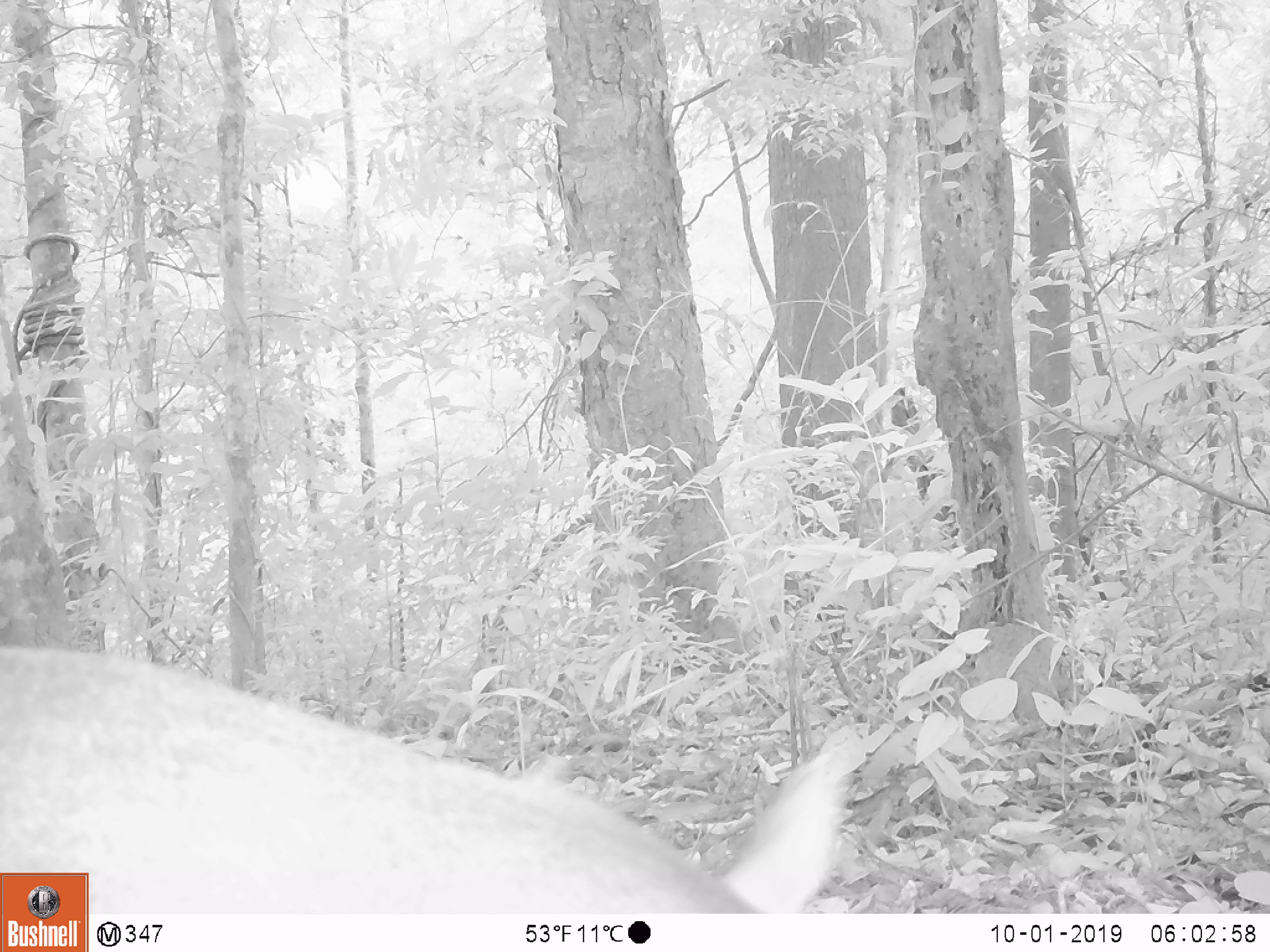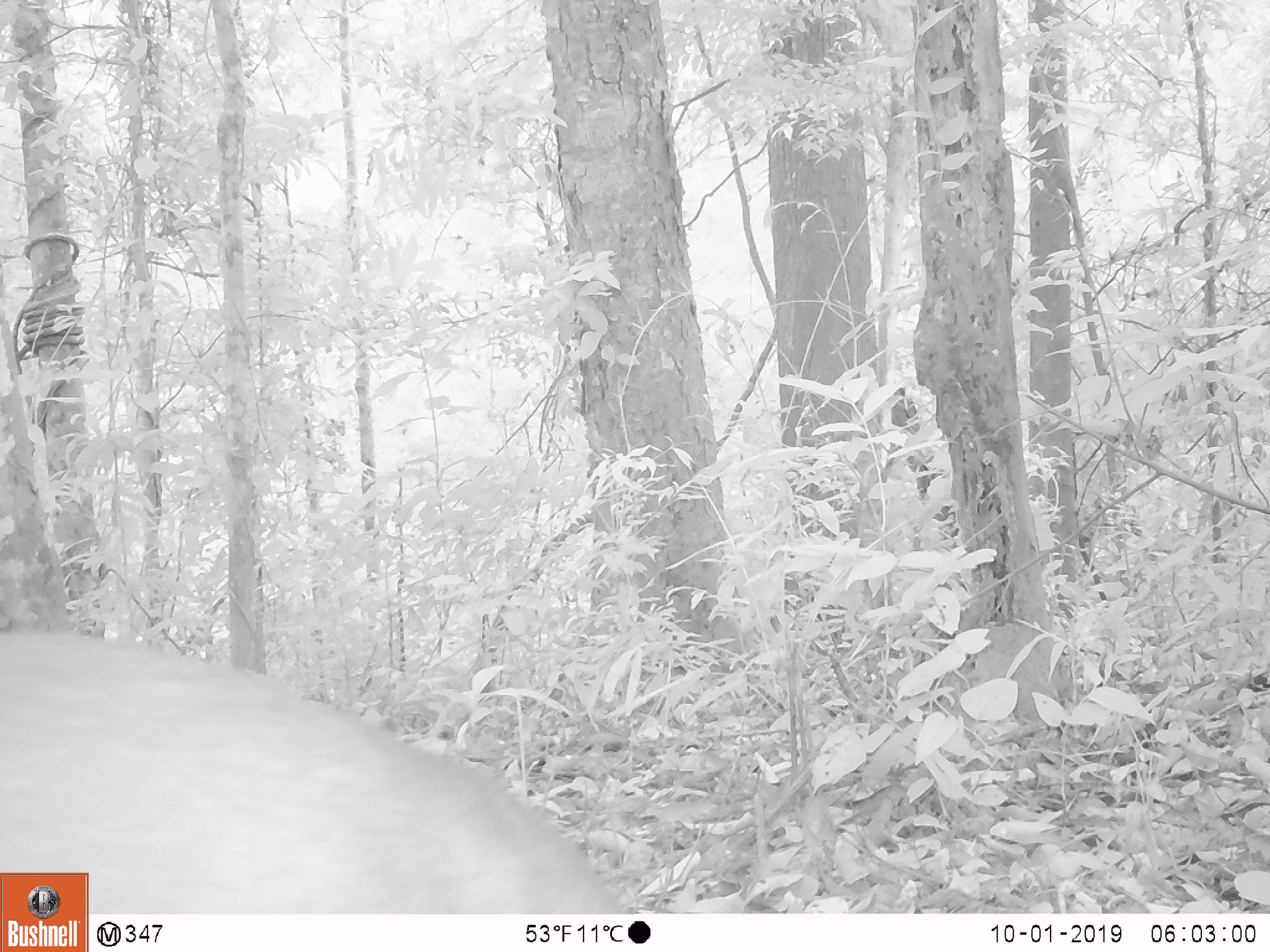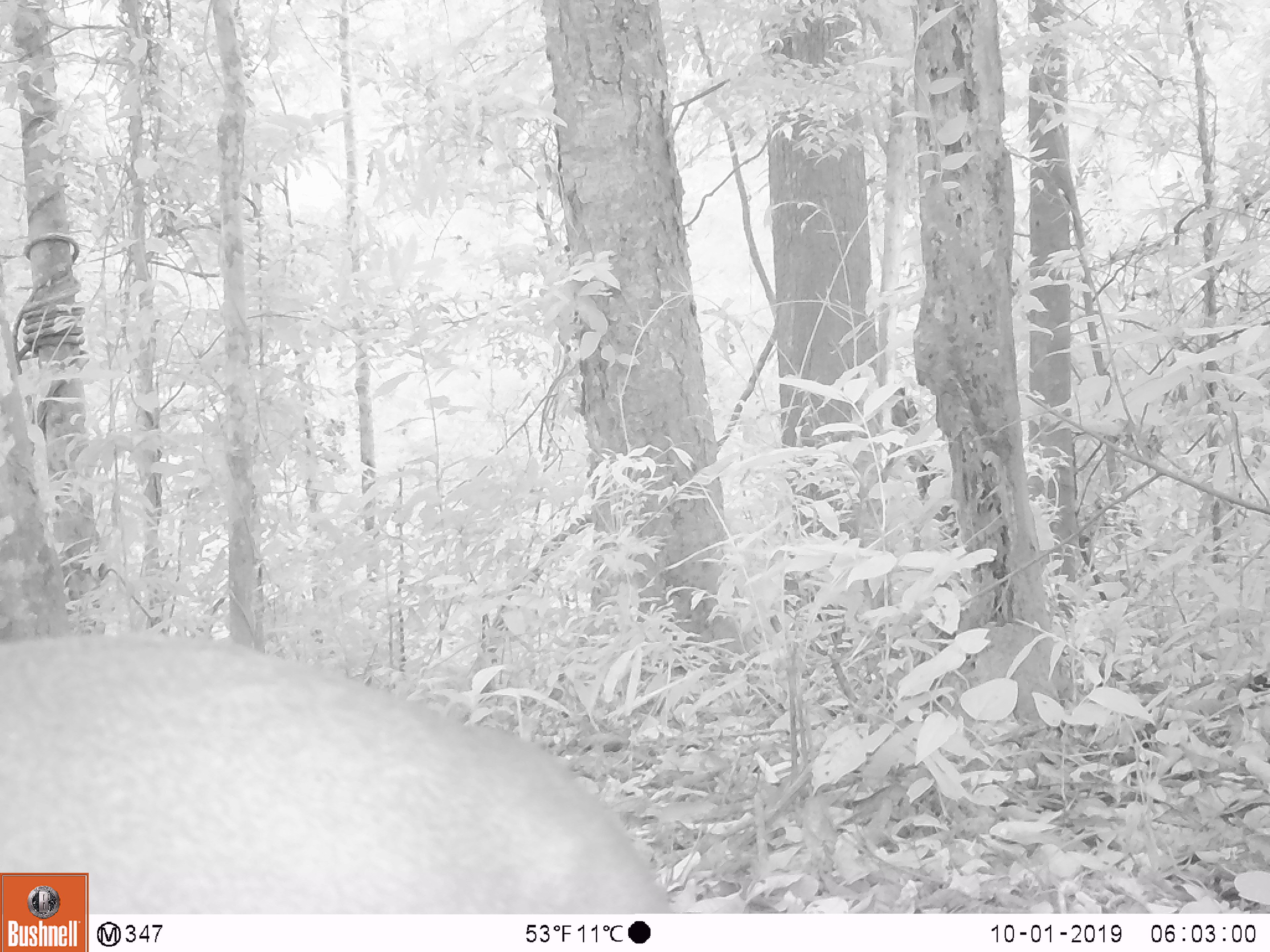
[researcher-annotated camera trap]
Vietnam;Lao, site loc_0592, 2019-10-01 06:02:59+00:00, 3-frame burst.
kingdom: Animalia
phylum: Chordata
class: Mammalia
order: Artiodactyla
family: Cervidae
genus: Muntiacus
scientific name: Muntiacus rooseveltorum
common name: roosevelt's muntjac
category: roosevelts muntjac group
Roosevelts muntjac group (roosevelt's muntjac) (Muntiacus rooseveltorum). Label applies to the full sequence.